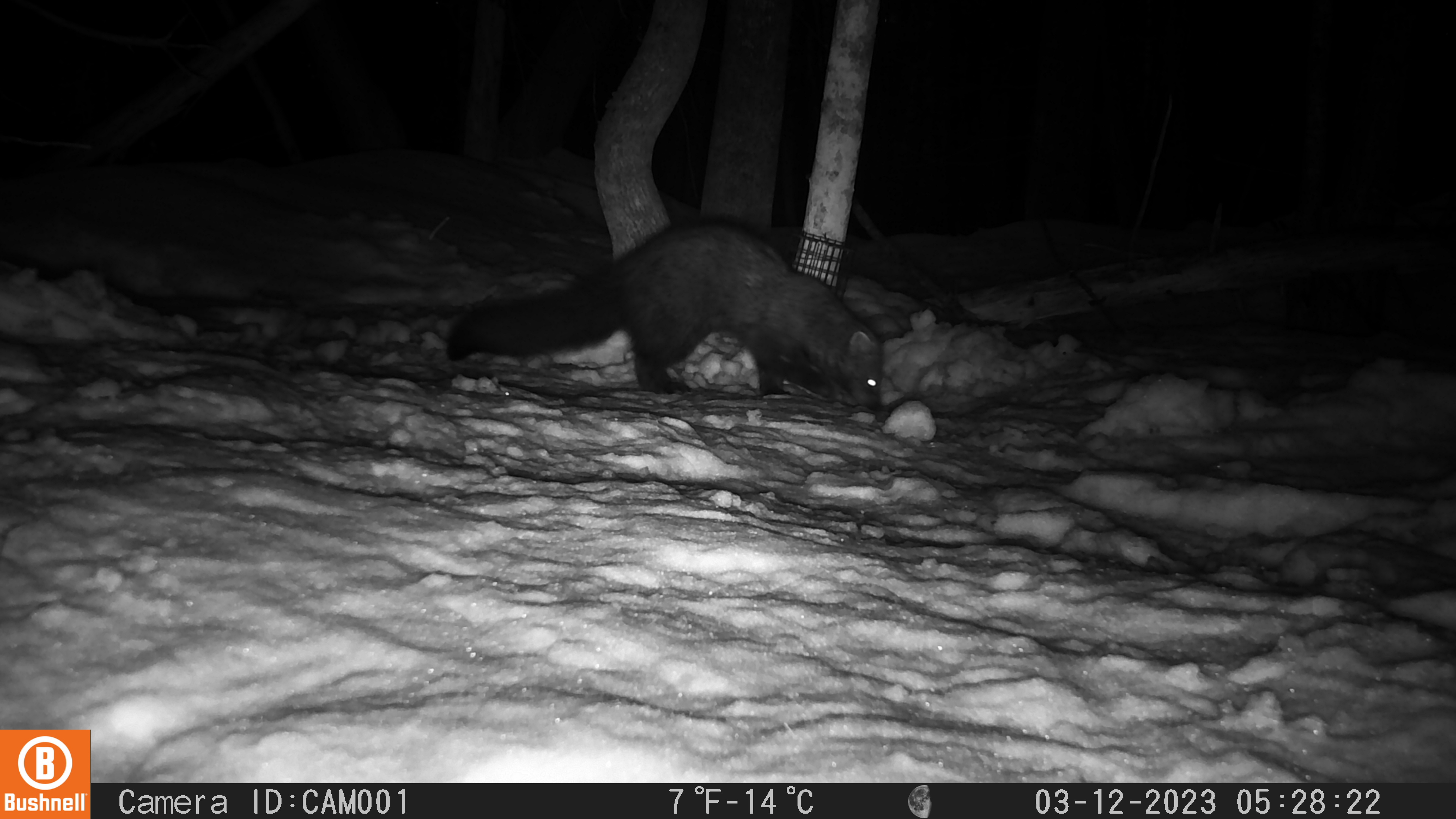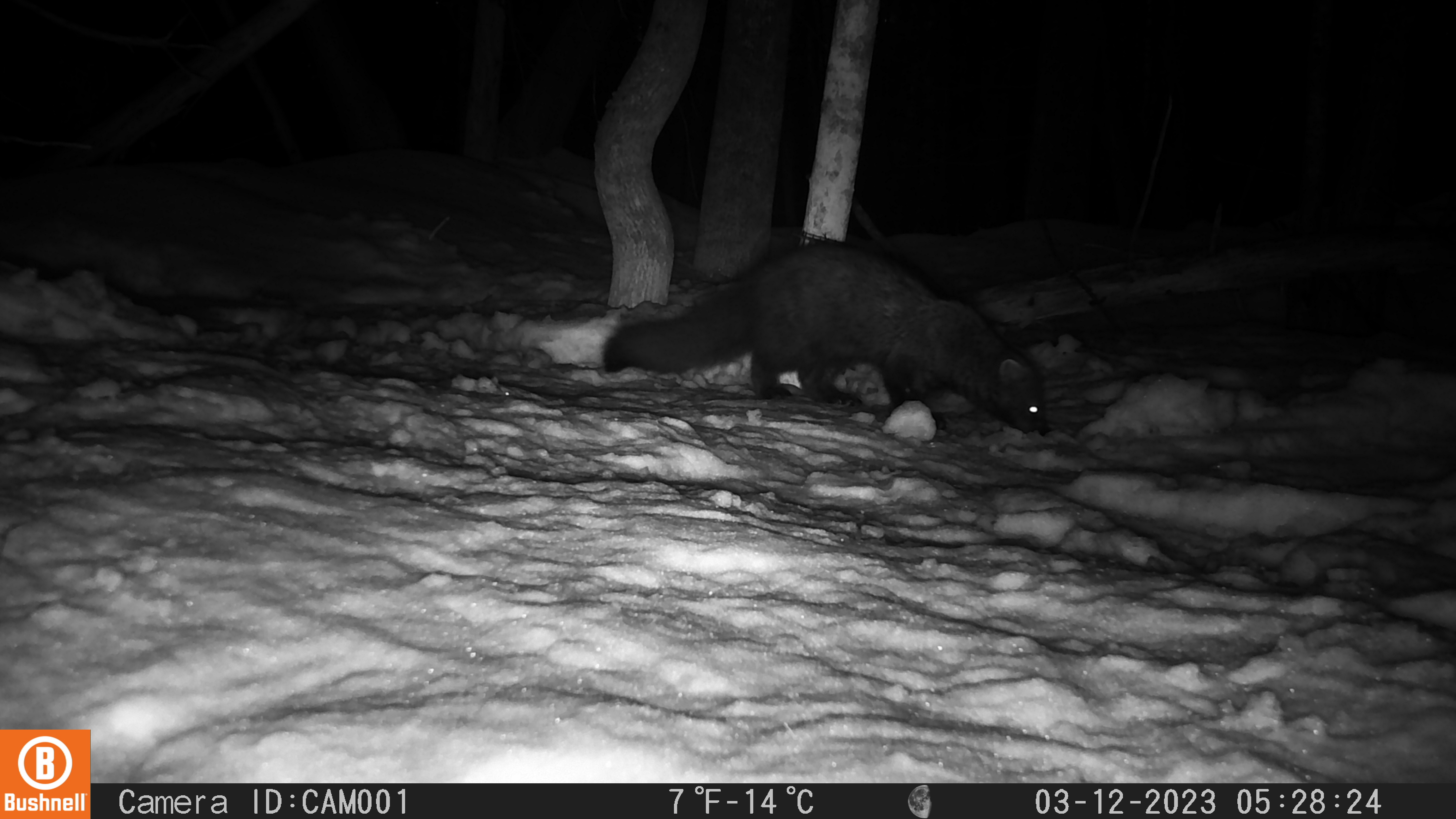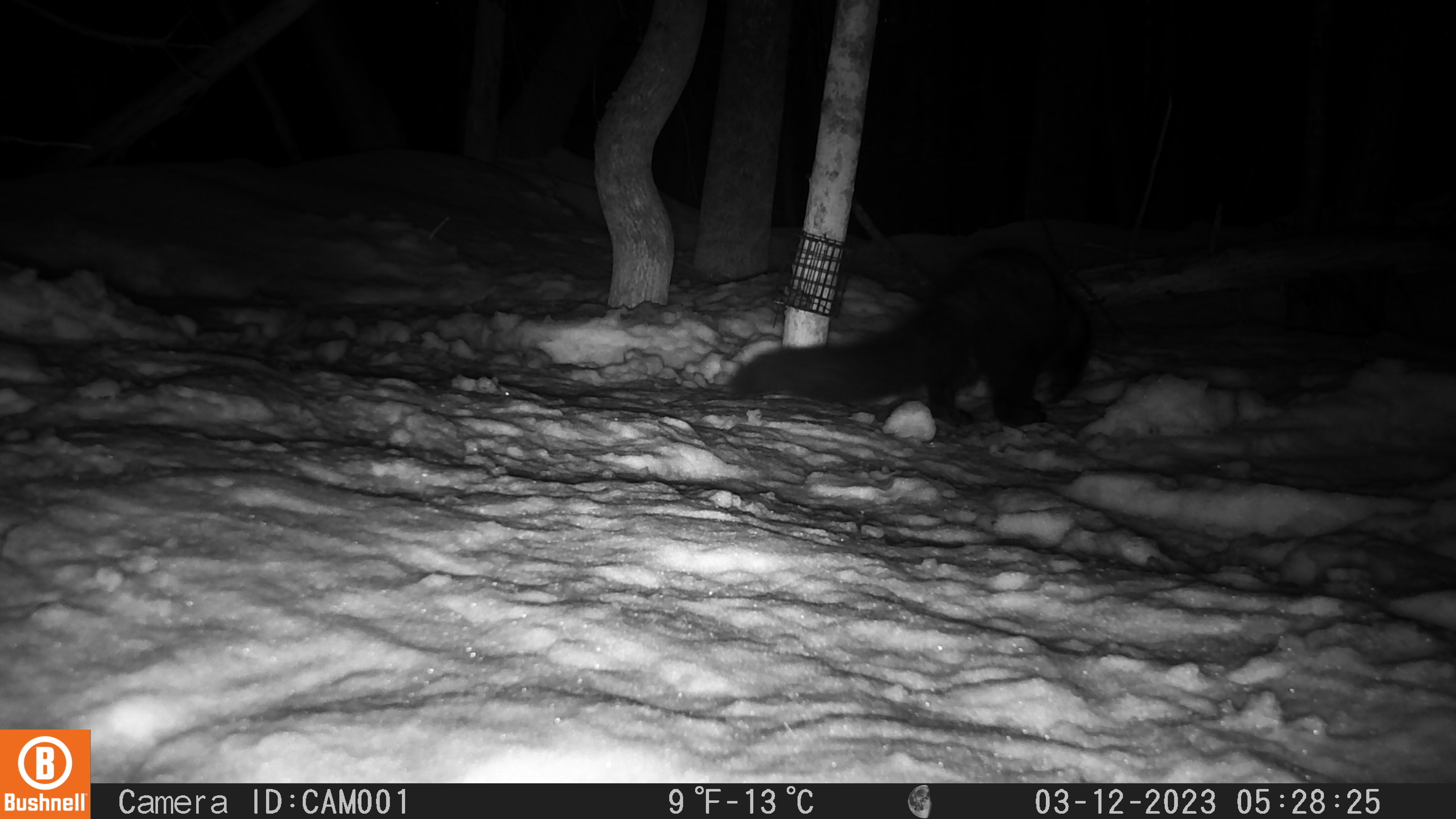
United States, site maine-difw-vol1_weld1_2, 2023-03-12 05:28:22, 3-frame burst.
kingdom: Animalia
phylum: Chordata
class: Mammalia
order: Carnivora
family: Mustelidae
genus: Pekania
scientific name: Pekania pennanti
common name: fisher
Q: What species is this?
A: Fisher (Pekania pennanti).